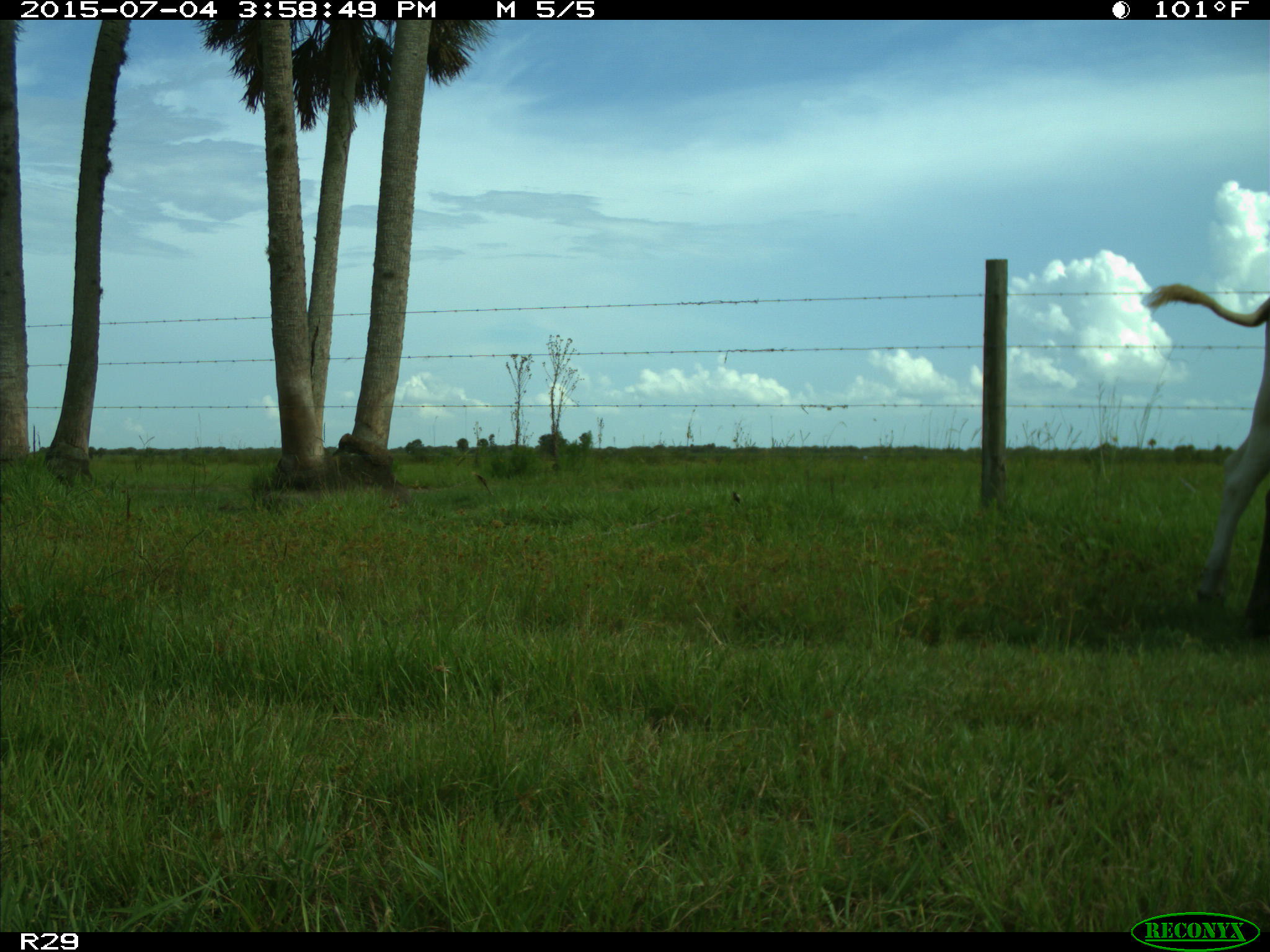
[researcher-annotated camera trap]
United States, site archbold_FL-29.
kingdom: Animalia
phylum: Chordata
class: Mammalia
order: Artiodactyla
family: Bovidae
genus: Bos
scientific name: Bos taurus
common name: domestic cow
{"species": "Bos taurus (domestic cow)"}